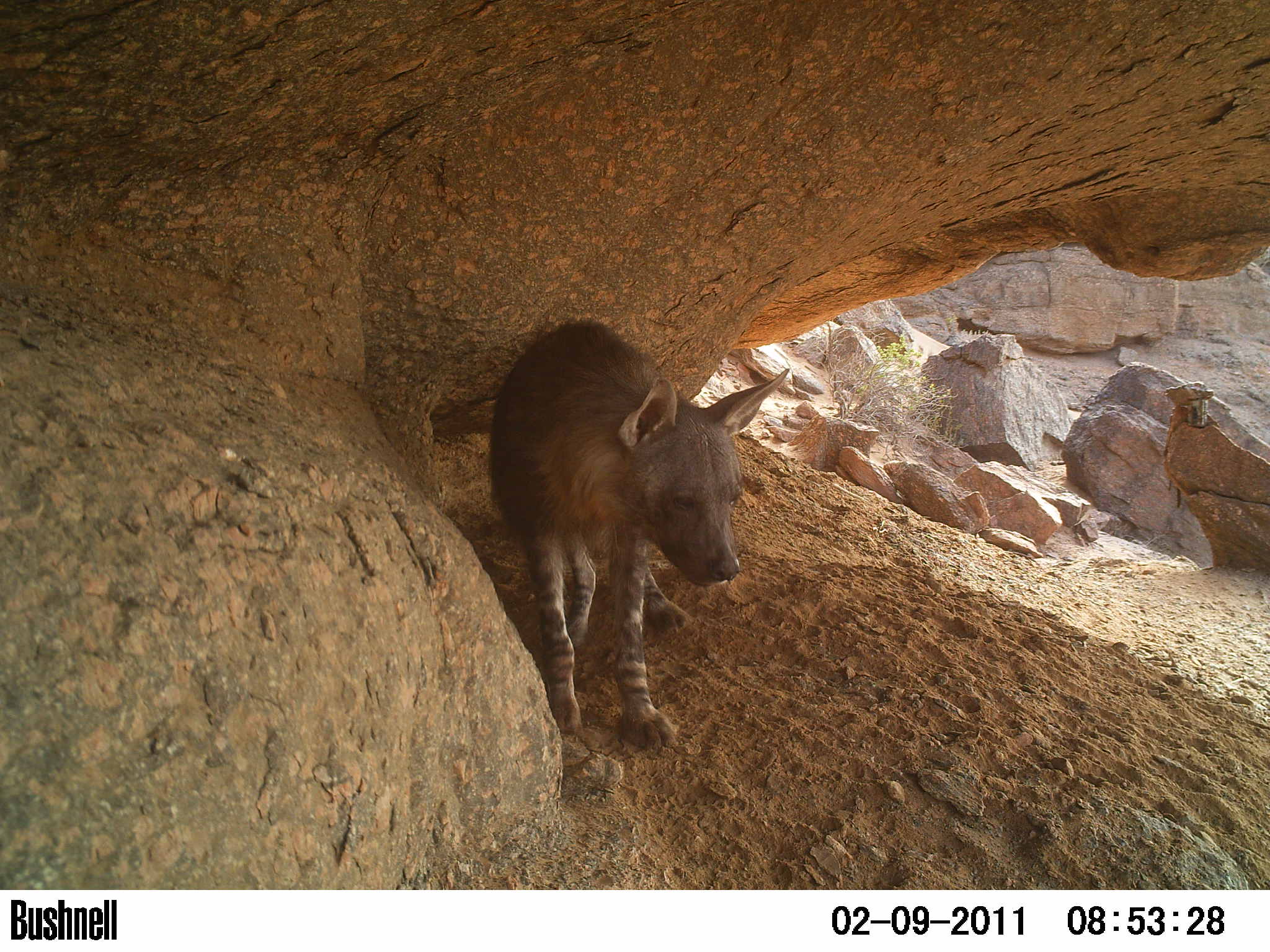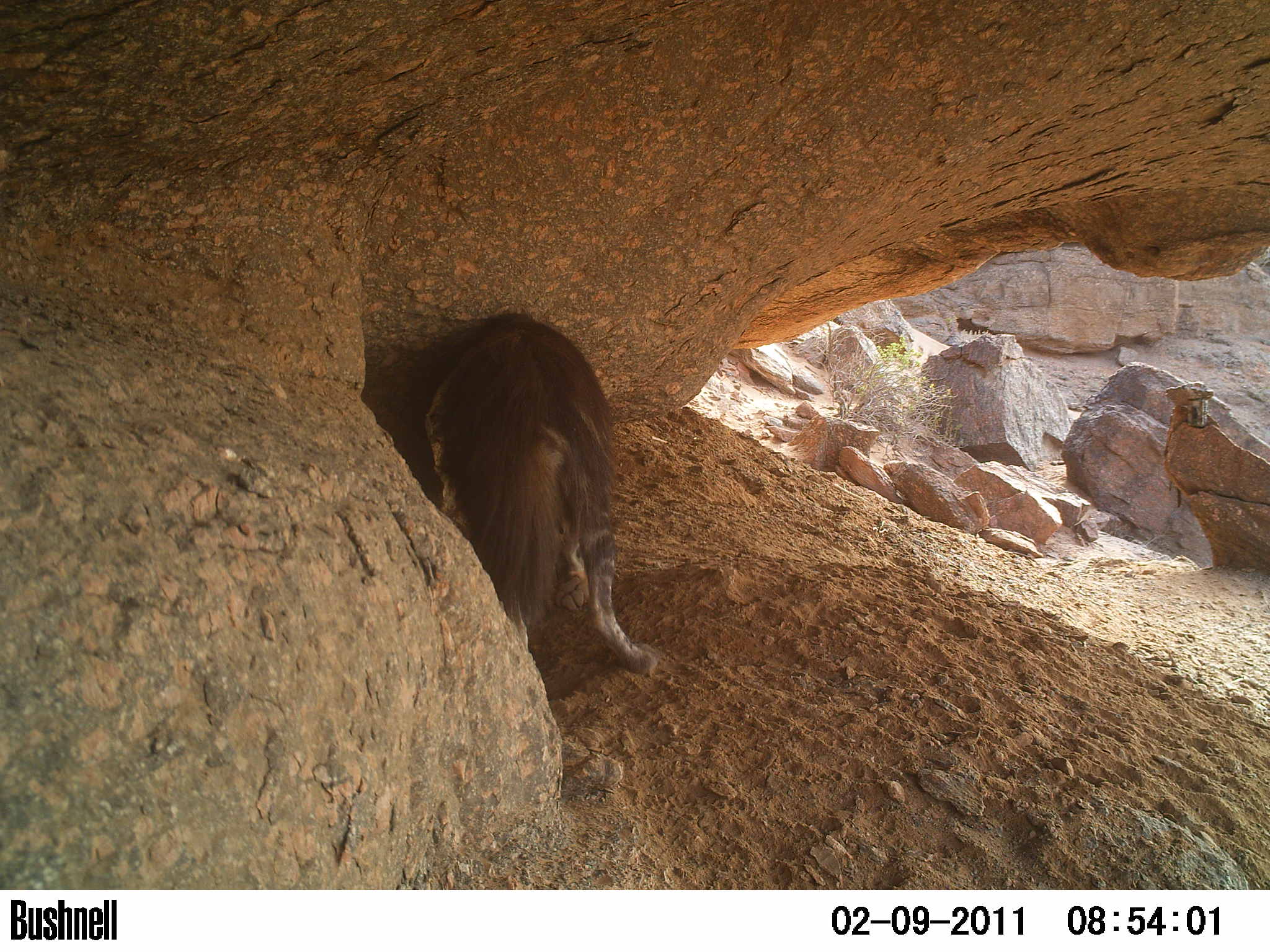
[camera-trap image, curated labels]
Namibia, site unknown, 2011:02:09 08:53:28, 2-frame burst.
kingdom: Animalia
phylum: Chordata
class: Mammalia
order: Carnivora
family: Hyaenidae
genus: Parahyaena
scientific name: Parahyaena brunnea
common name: brown hyena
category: hyaena brunnea